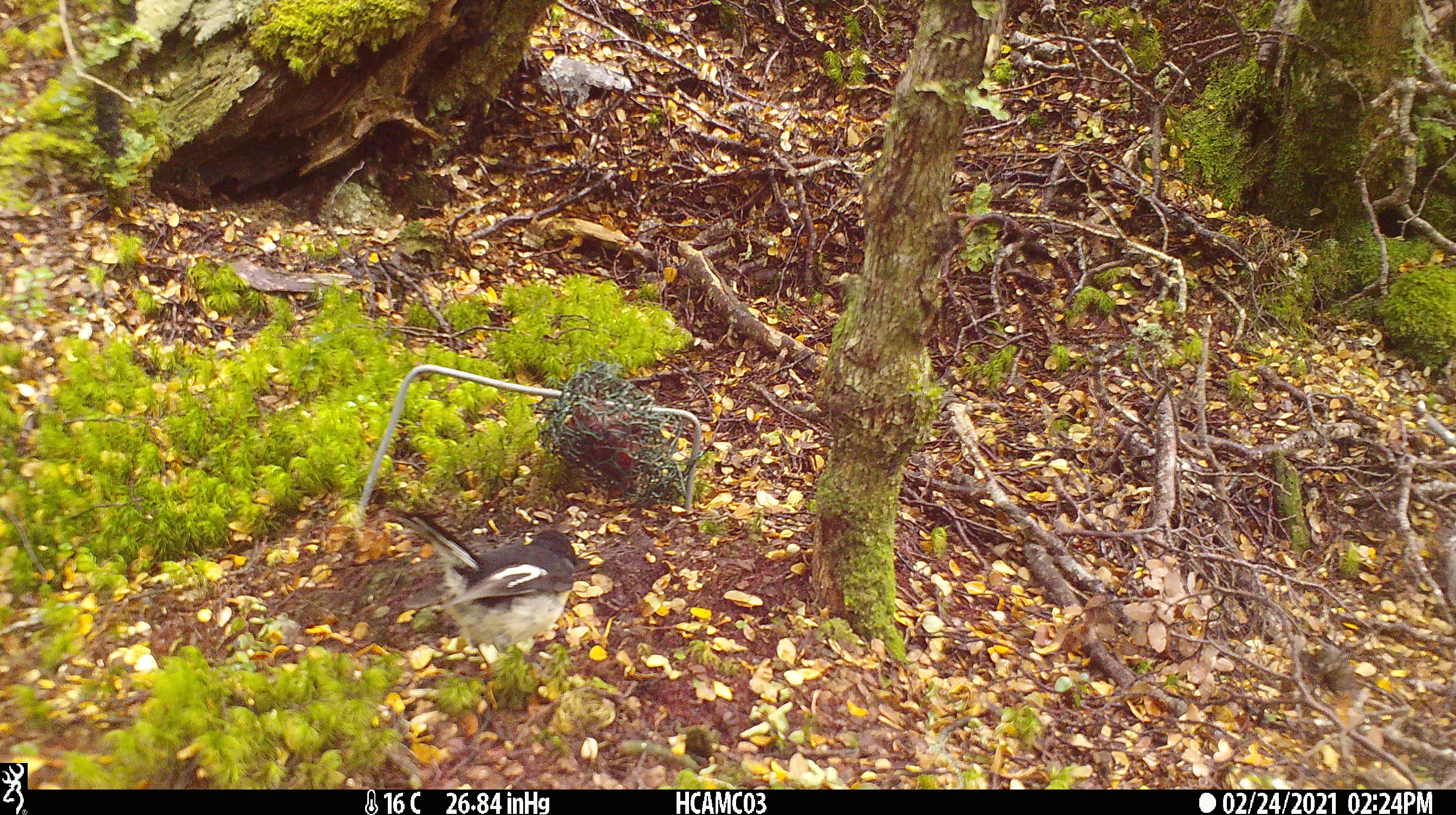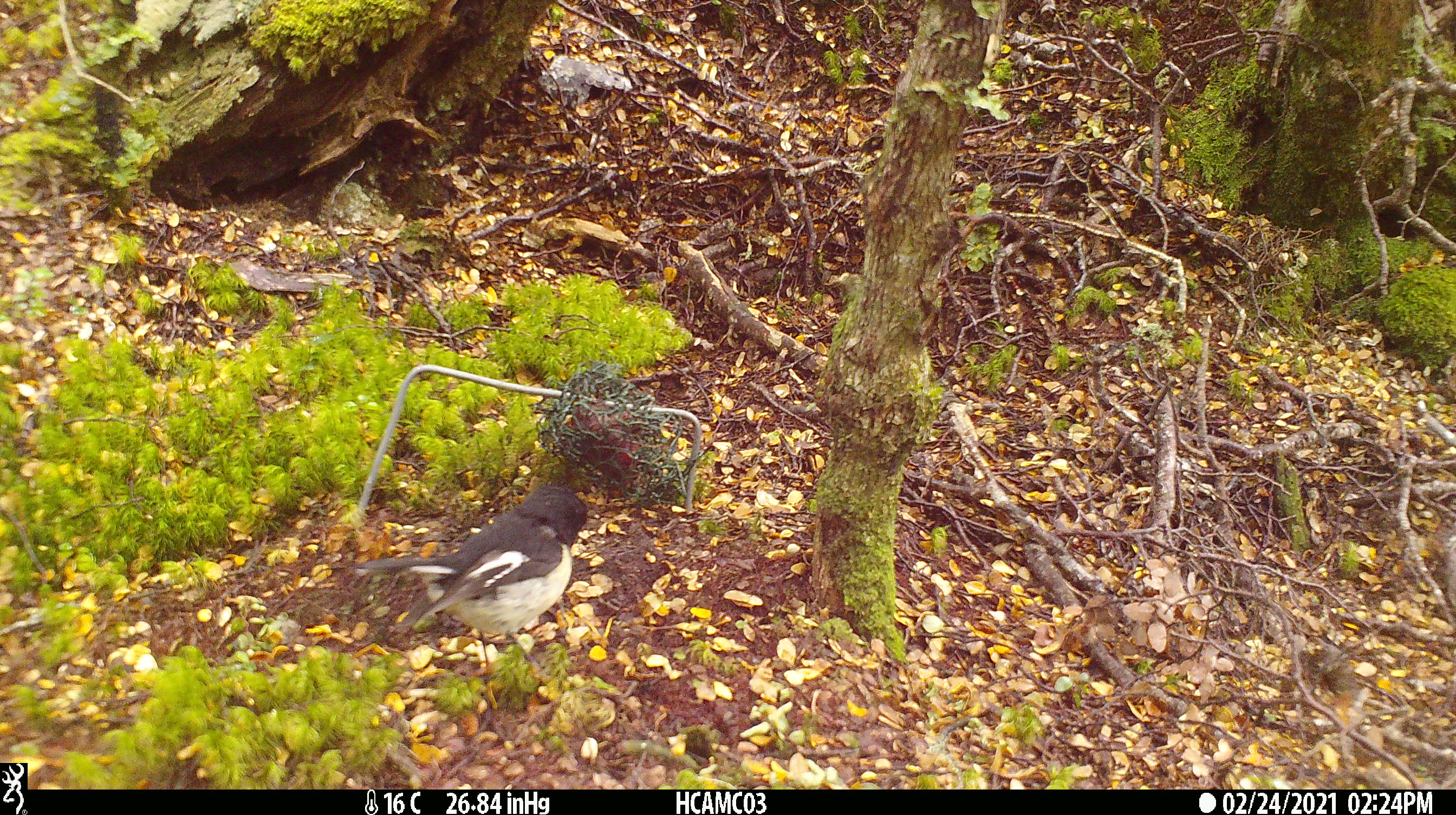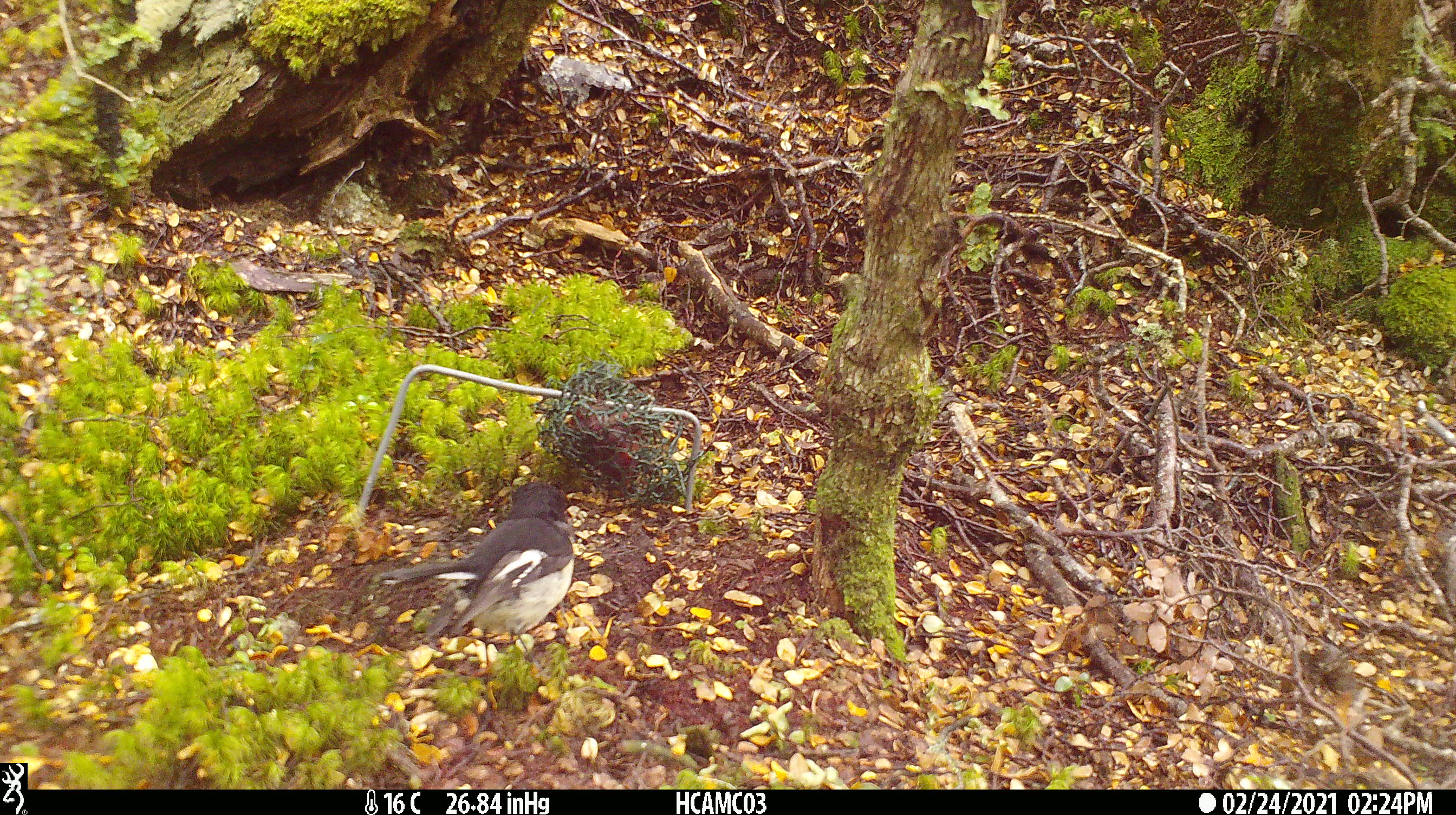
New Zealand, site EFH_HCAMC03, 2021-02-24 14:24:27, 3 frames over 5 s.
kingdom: Animalia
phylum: Chordata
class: Aves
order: Passeriformes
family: Petroicidae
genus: Petroica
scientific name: Petroica macrocephala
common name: tomtit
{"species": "tomtit (Petroica macrocephala)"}